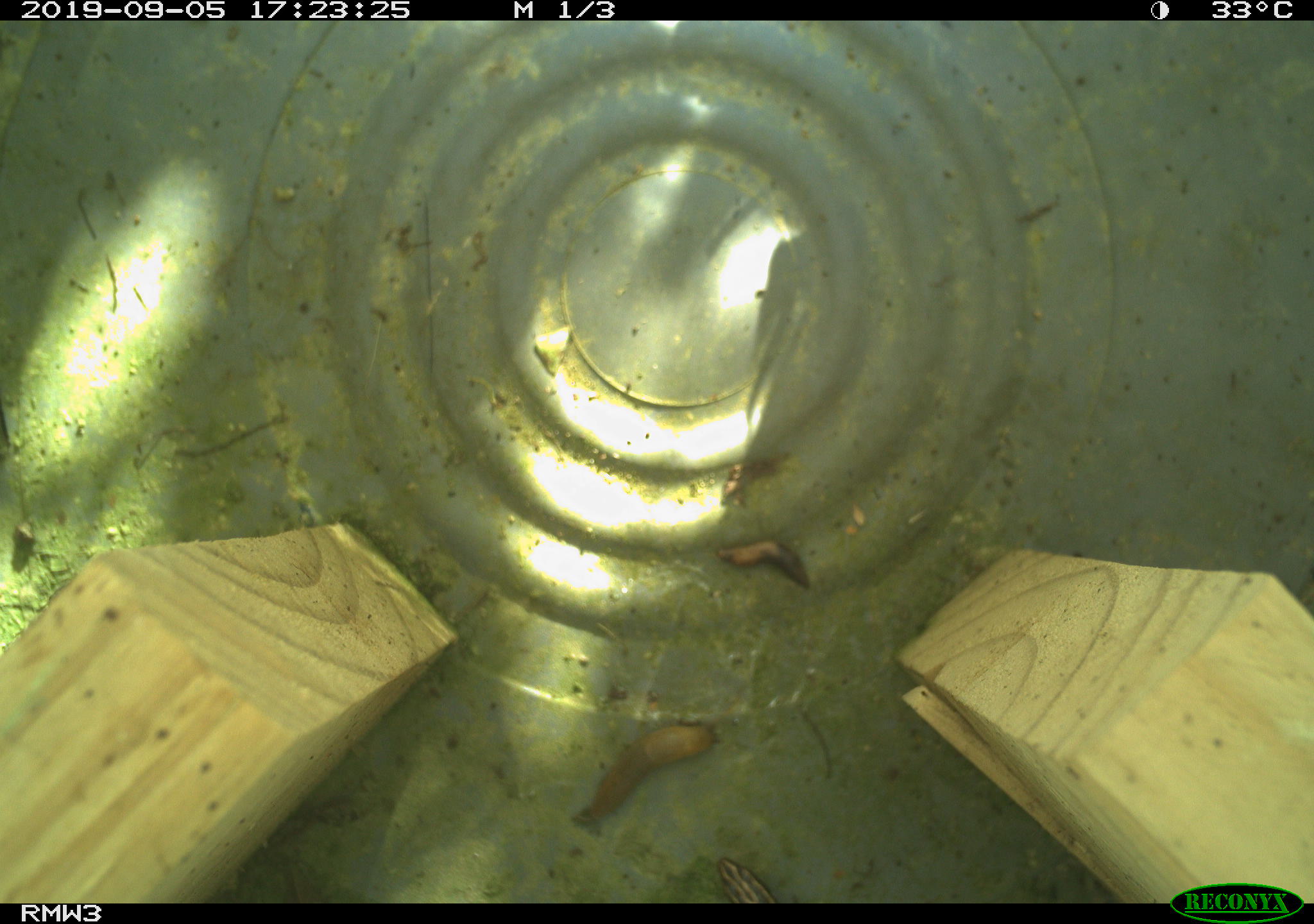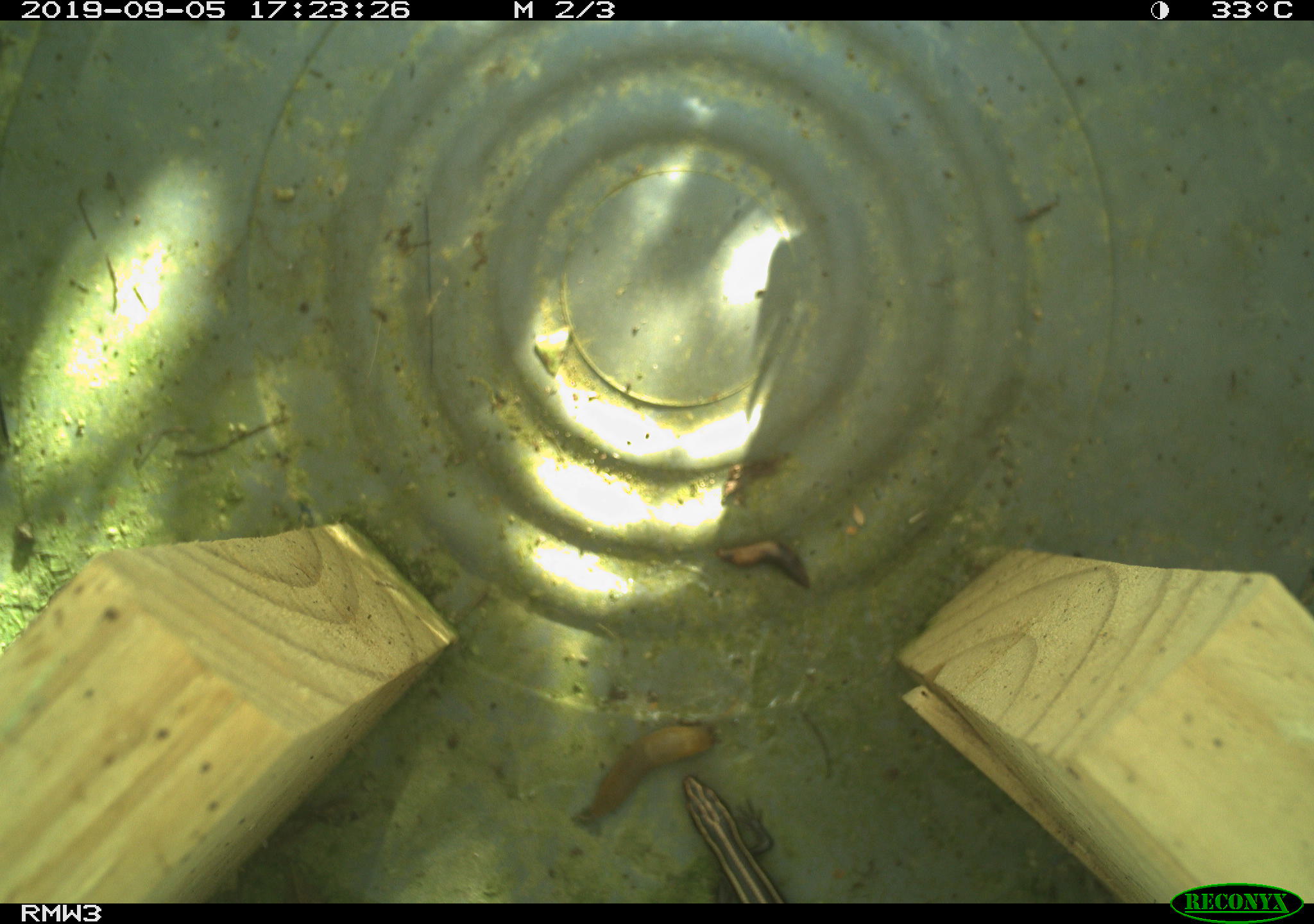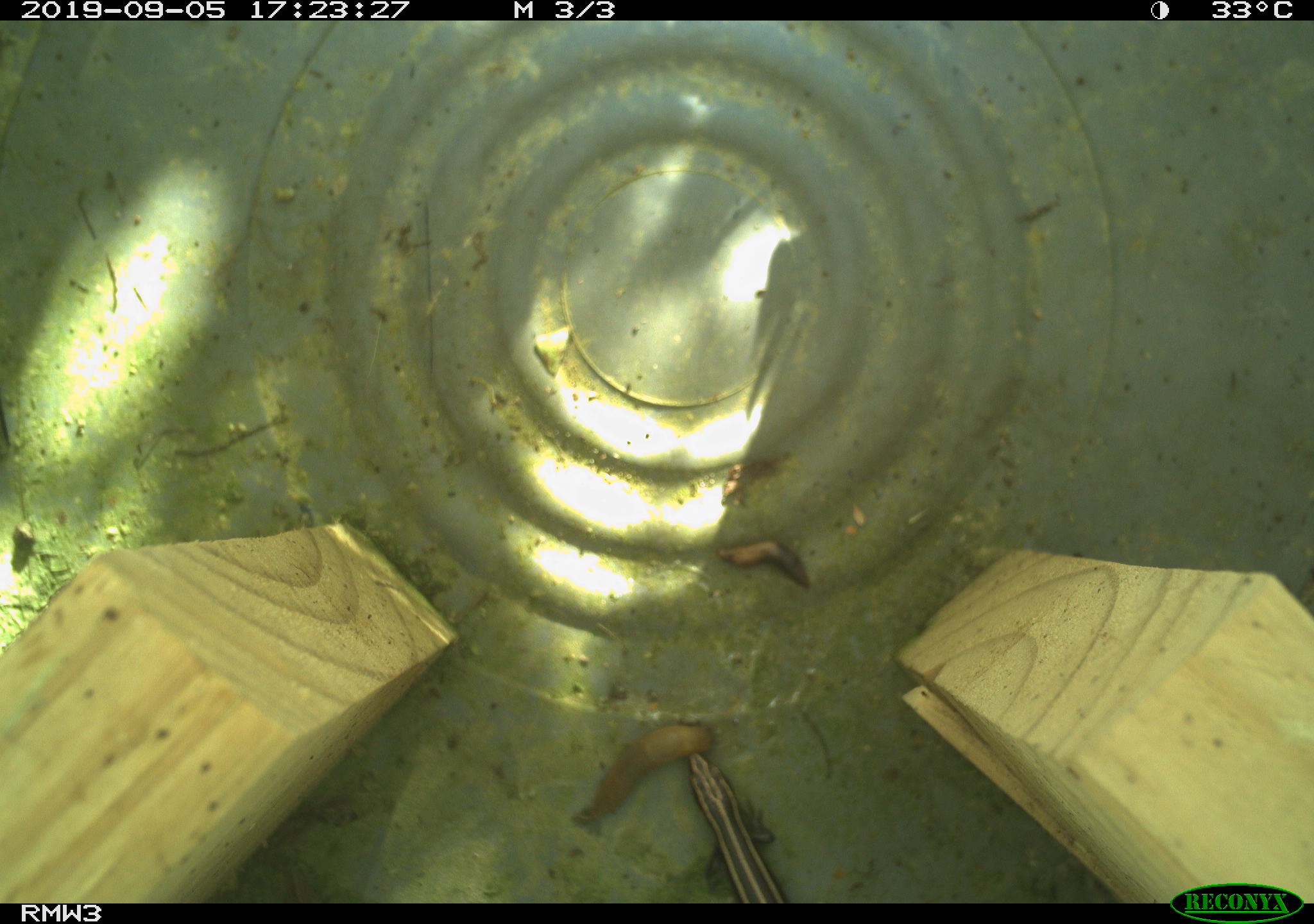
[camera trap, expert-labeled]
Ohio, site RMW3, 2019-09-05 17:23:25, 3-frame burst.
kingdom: Animalia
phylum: Chordata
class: Reptilia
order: Squamata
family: Scincidae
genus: Plestiodon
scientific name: Plestiodon fasciatus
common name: common five-lined skink